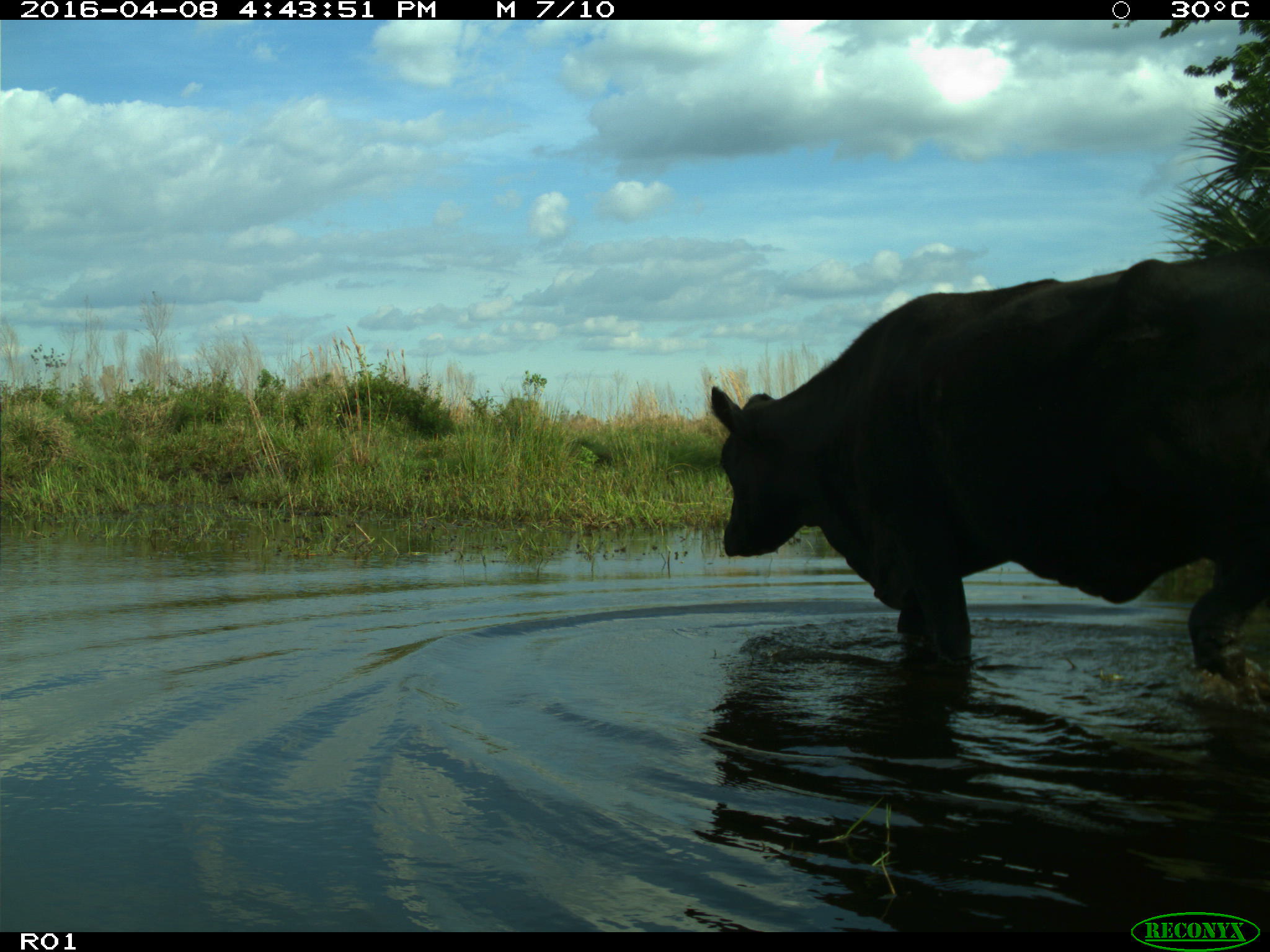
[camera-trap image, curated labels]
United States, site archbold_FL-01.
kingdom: Animalia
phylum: Chordata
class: Mammalia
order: Artiodactyla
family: Bovidae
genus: Bos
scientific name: Bos taurus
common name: domestic cow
Bos taurus (domestic cow).